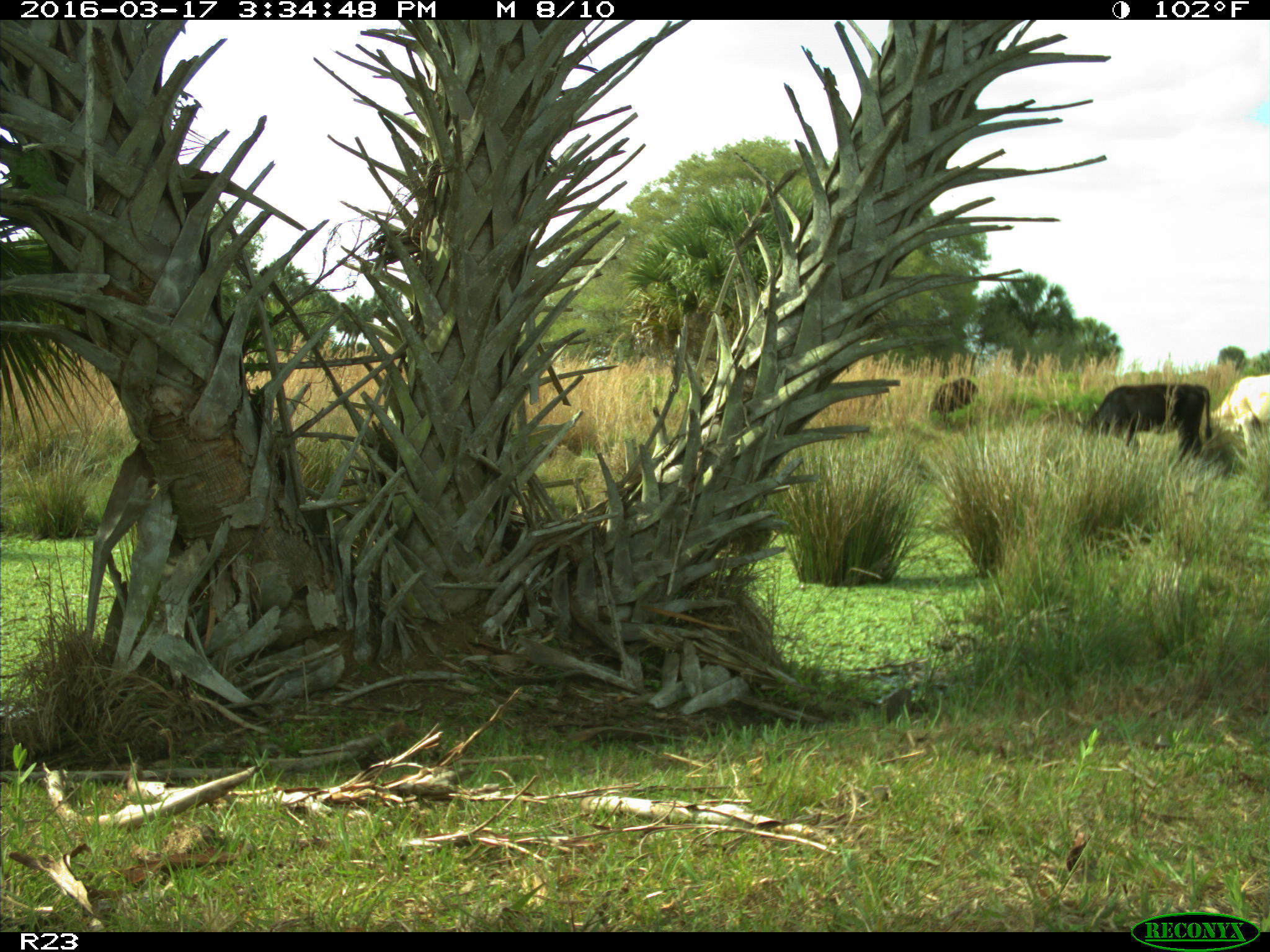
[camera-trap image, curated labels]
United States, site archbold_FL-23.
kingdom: Animalia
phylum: Chordata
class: Mammalia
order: Artiodactyla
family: Bovidae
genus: Bos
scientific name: Bos taurus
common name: domestic cow